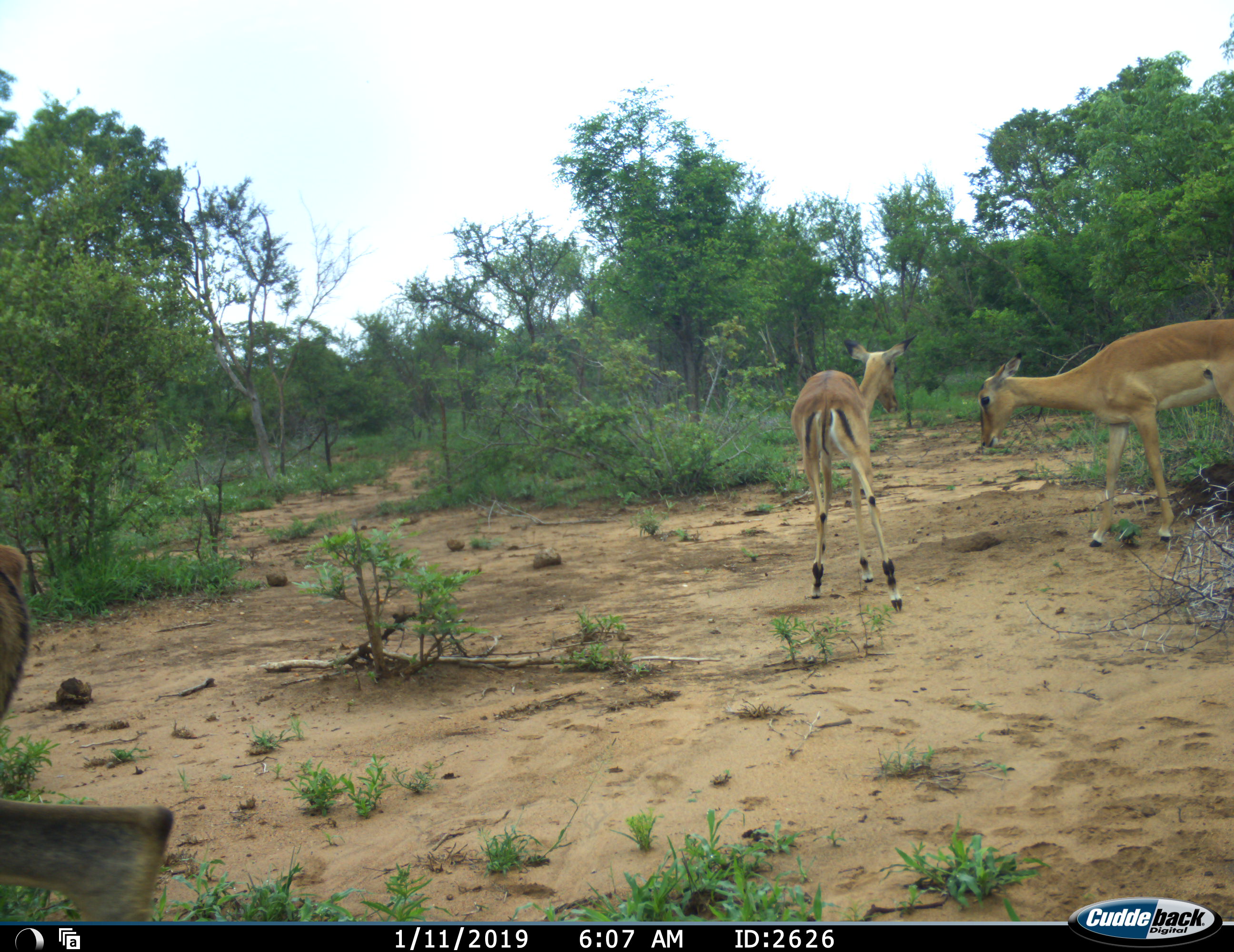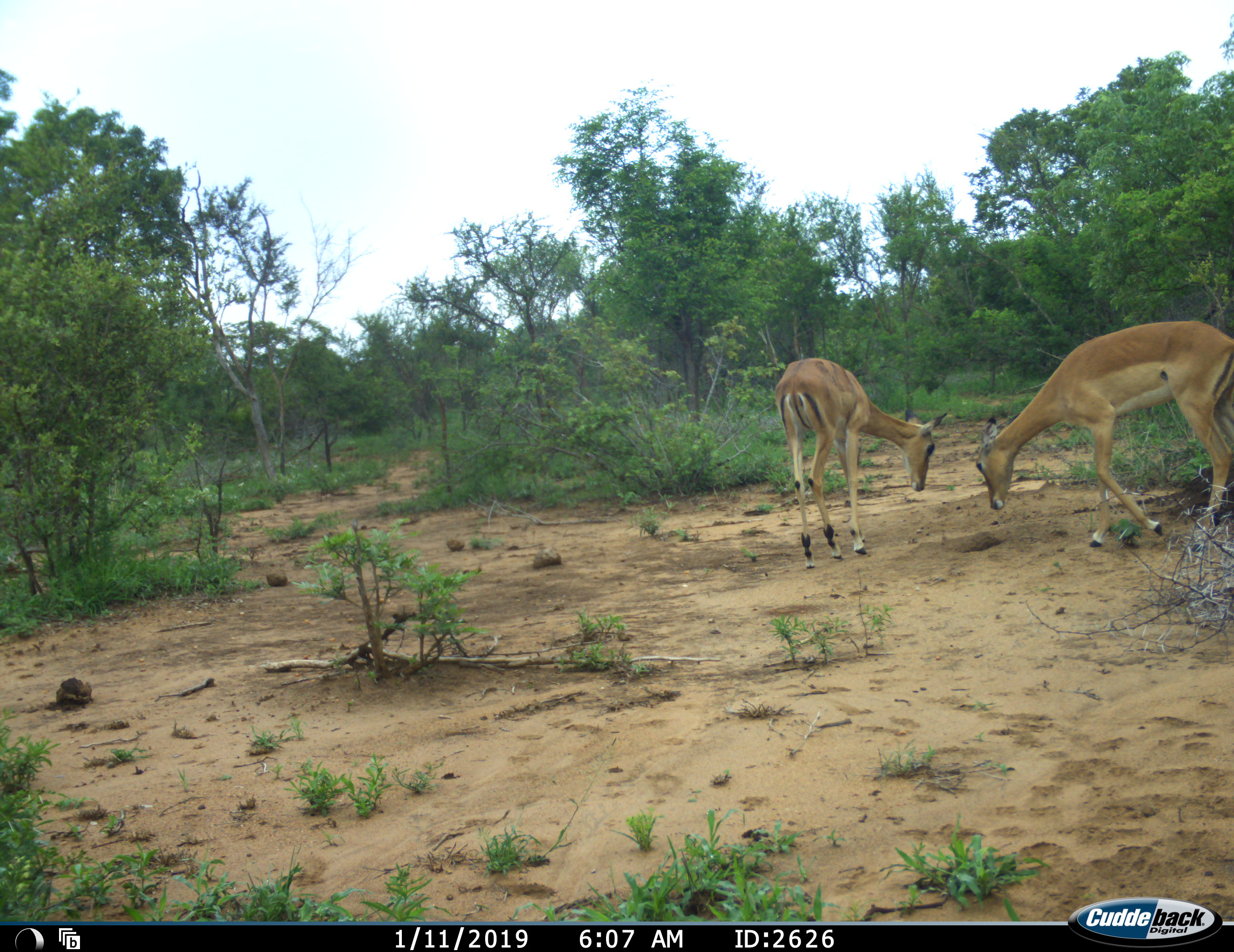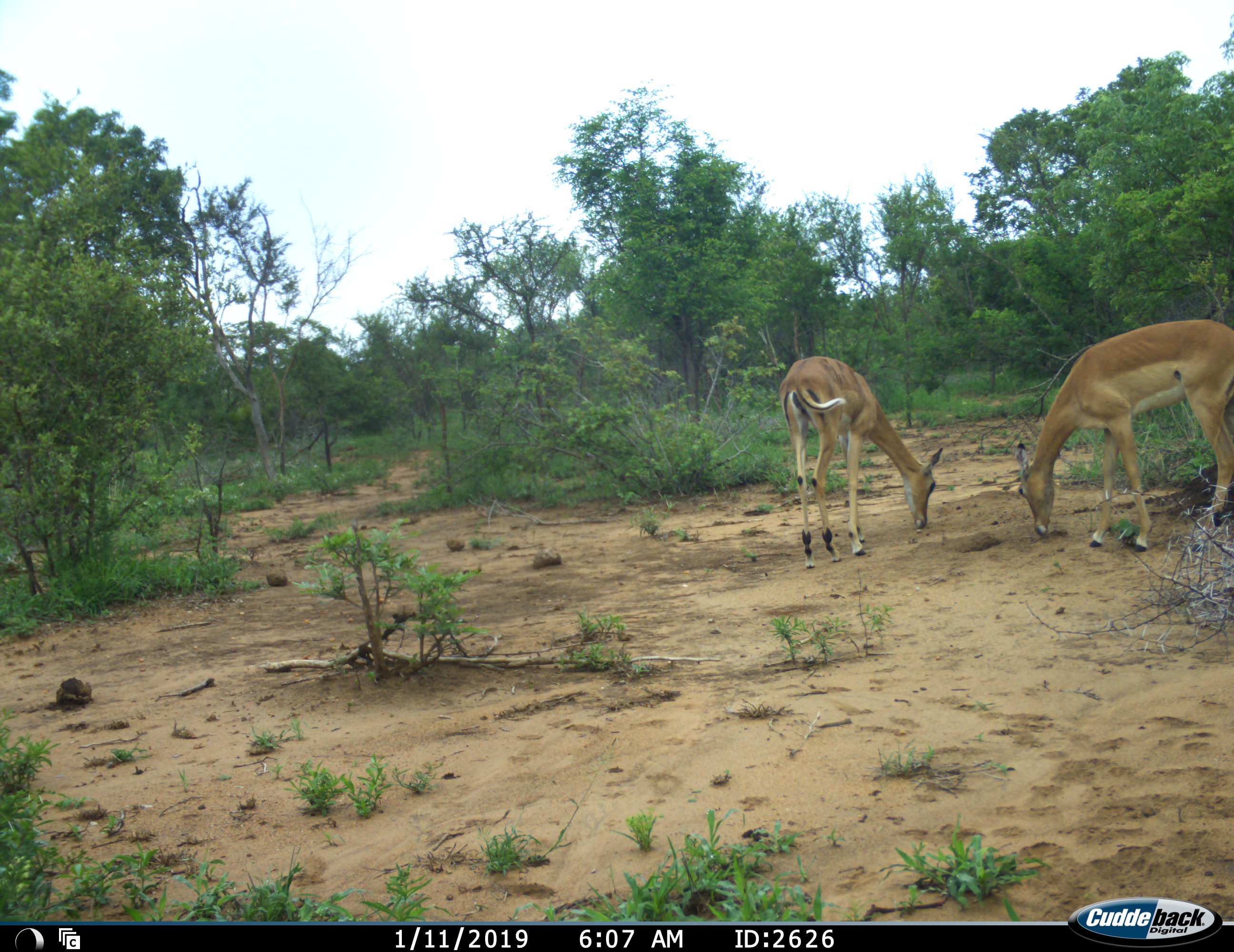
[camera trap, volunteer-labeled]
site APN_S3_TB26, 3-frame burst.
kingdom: Animalia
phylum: Chordata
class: Mammalia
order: Artiodactyla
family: Bovidae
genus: Aepyceros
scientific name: Aepyceros melampus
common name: impala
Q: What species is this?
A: Impala (Aepyceros melampus).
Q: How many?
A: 3.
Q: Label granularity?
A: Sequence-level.